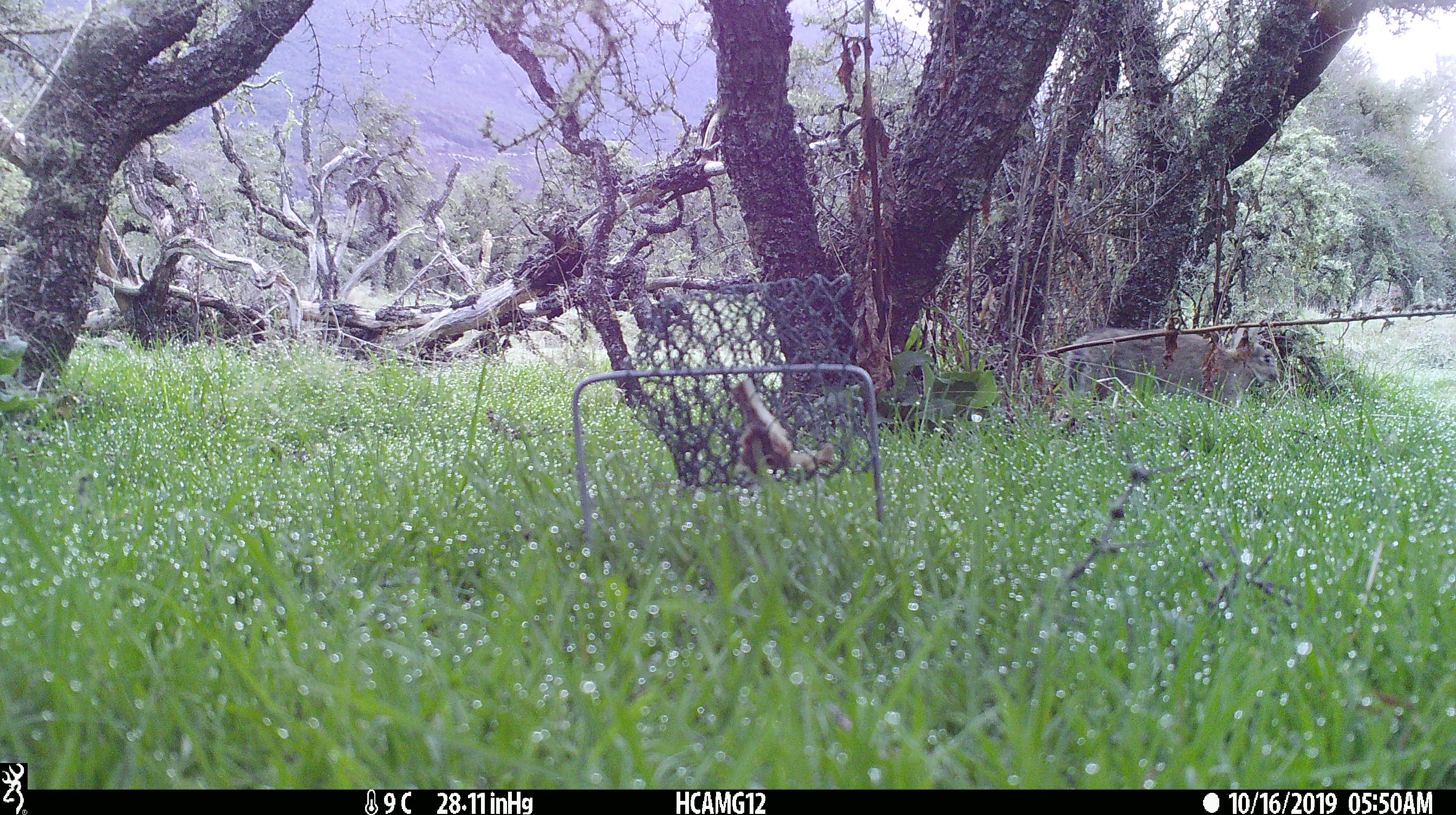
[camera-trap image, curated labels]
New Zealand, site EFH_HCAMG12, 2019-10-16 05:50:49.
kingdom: Animalia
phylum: Chordata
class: Mammalia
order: Lagomorpha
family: Leporidae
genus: Oryctolagus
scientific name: Oryctolagus cuniculus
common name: european rabbit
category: rabbit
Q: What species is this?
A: Rabbit (european rabbit) (Oryctolagus cuniculus).